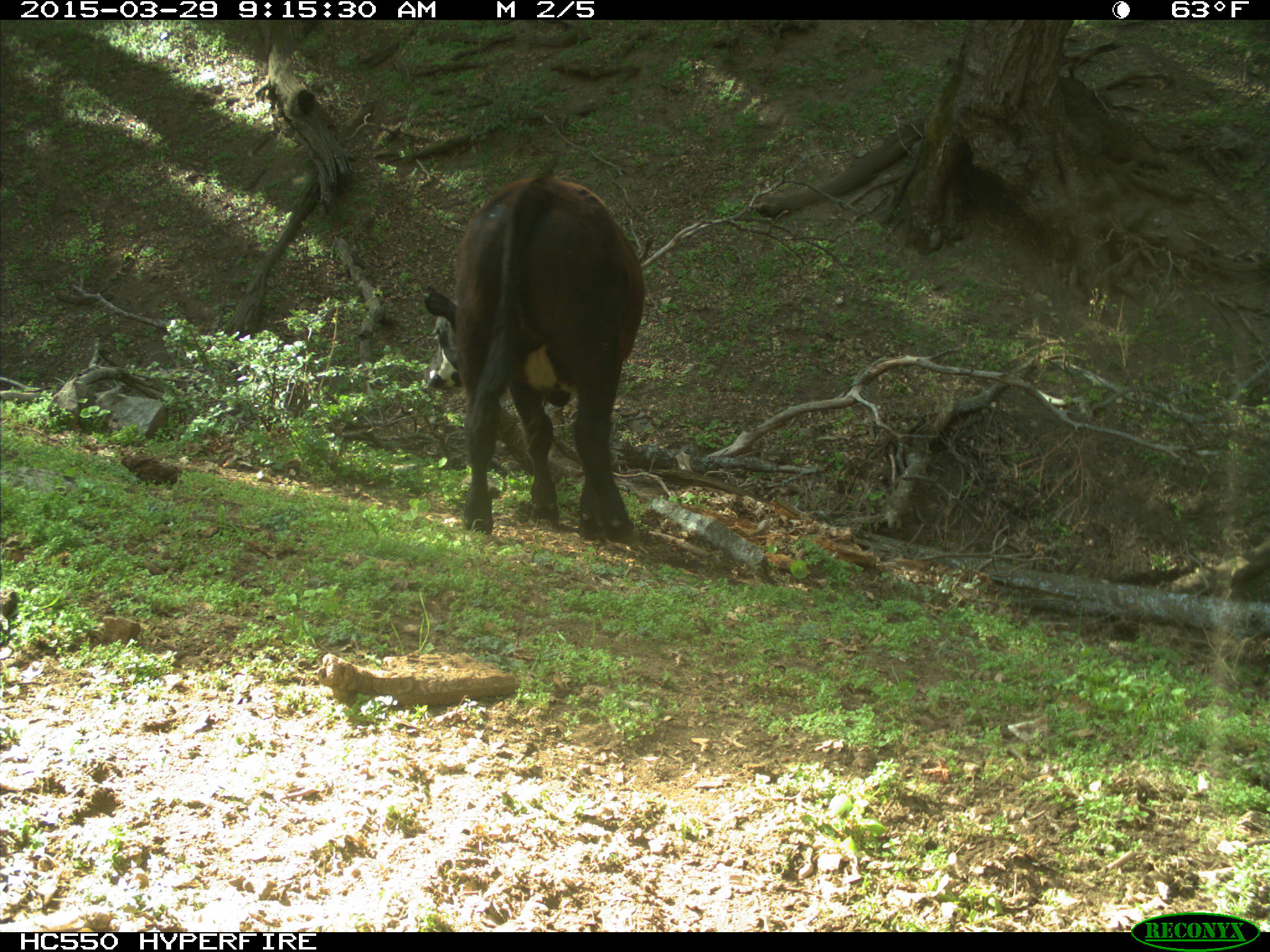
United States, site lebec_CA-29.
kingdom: Animalia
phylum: Chordata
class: Mammalia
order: Artiodactyla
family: Bovidae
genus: Bos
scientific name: Bos taurus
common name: domestic cow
Bos taurus (domestic cow).